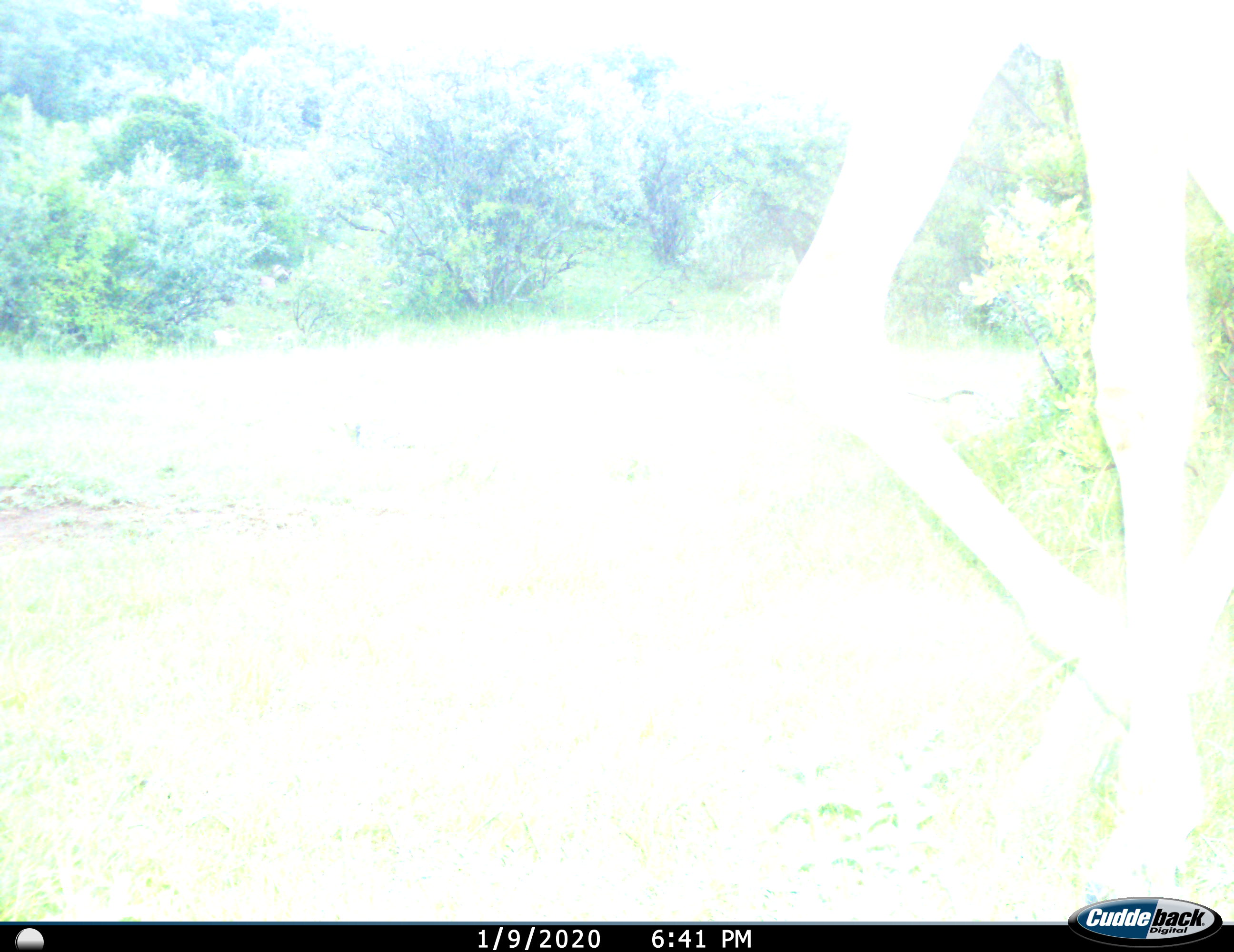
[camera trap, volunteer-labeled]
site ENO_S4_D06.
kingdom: Animalia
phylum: Chordata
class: Mammalia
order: Artiodactyla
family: Giraffidae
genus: Giraffa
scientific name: Giraffa camelopardalis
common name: giraffe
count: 1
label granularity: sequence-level